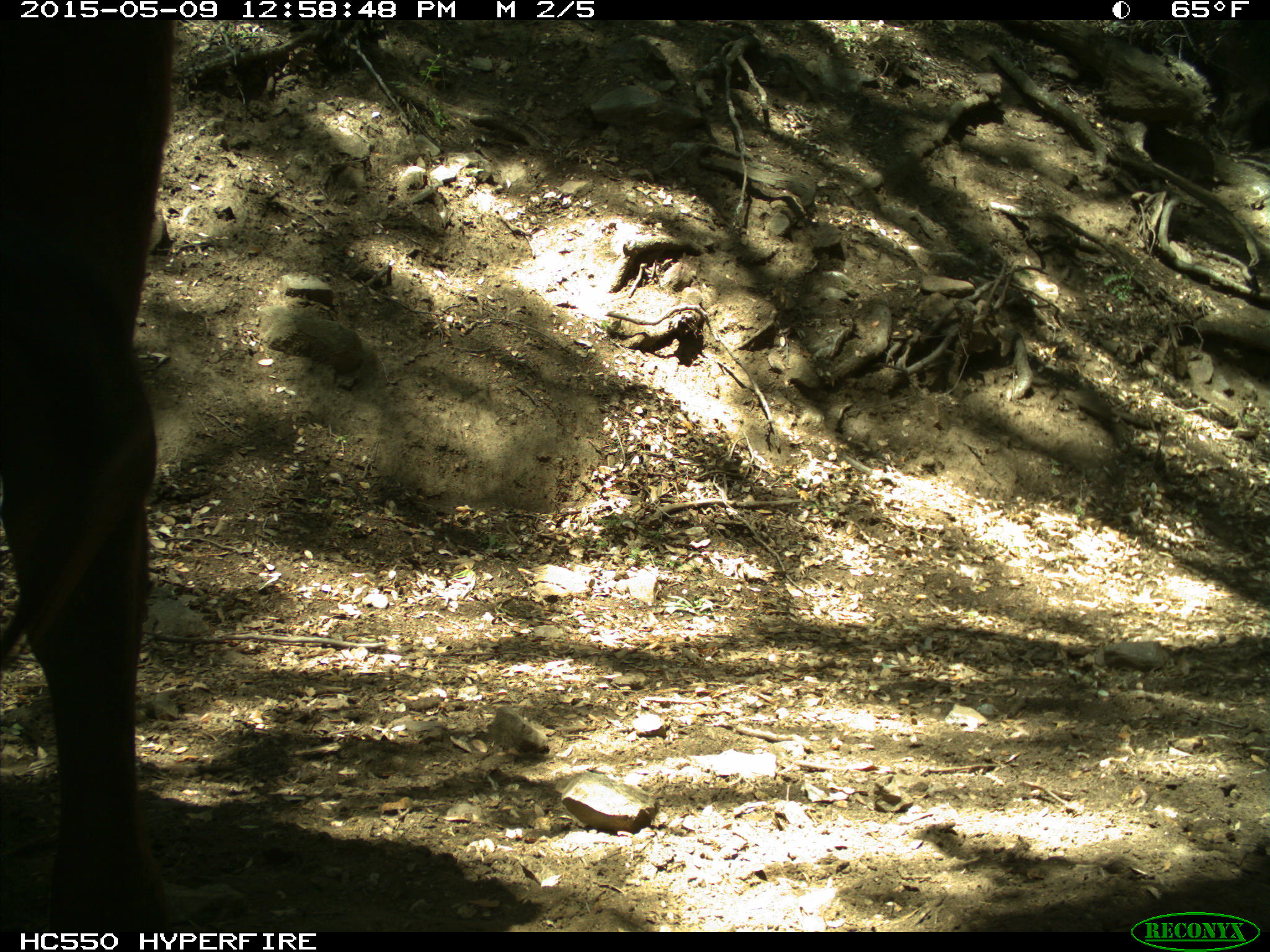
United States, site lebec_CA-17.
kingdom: Animalia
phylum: Chordata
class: Mammalia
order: Artiodactyla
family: Bovidae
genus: Bos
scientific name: Bos taurus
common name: domestic cow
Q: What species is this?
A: Bos taurus (domestic cow).